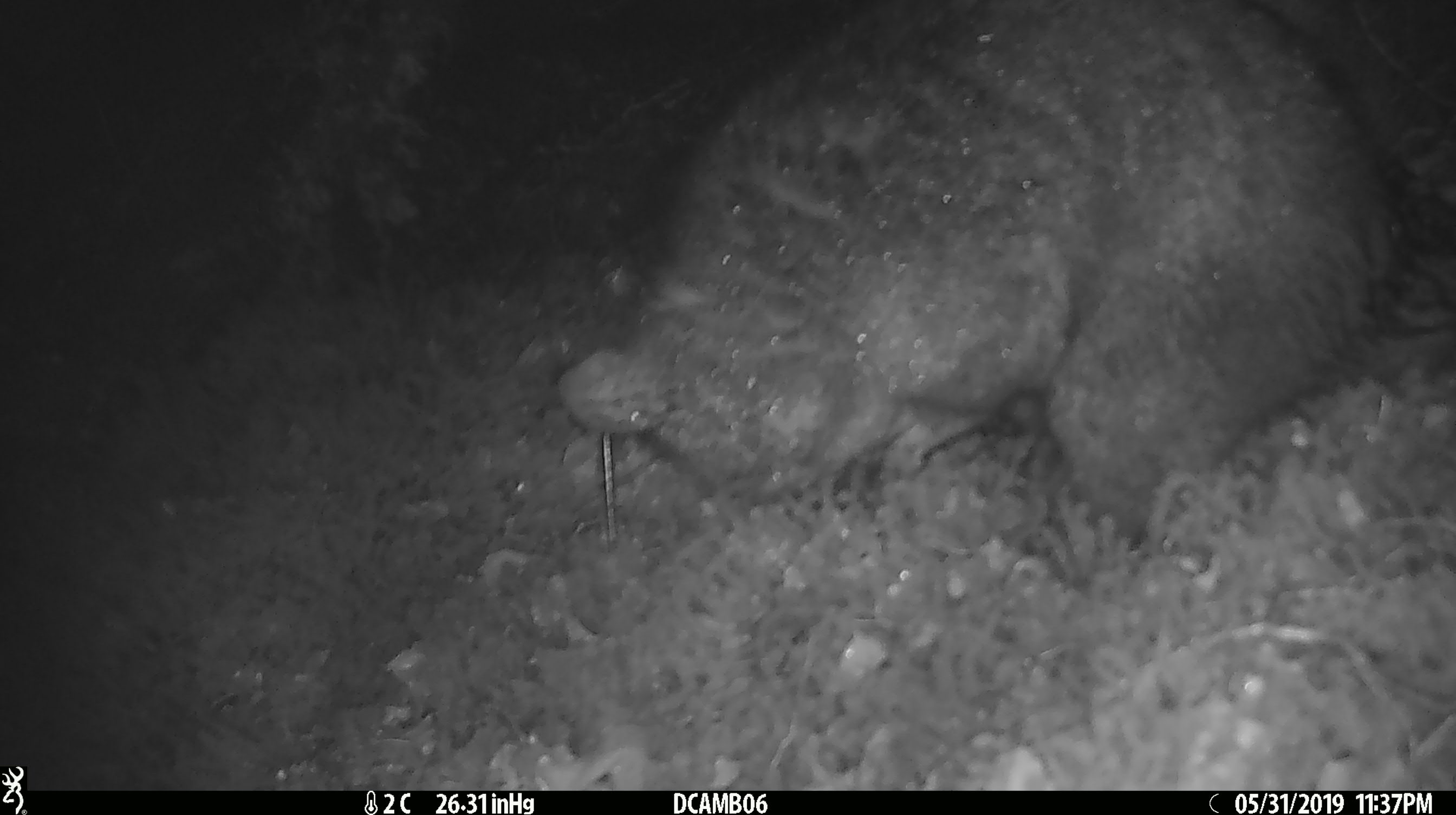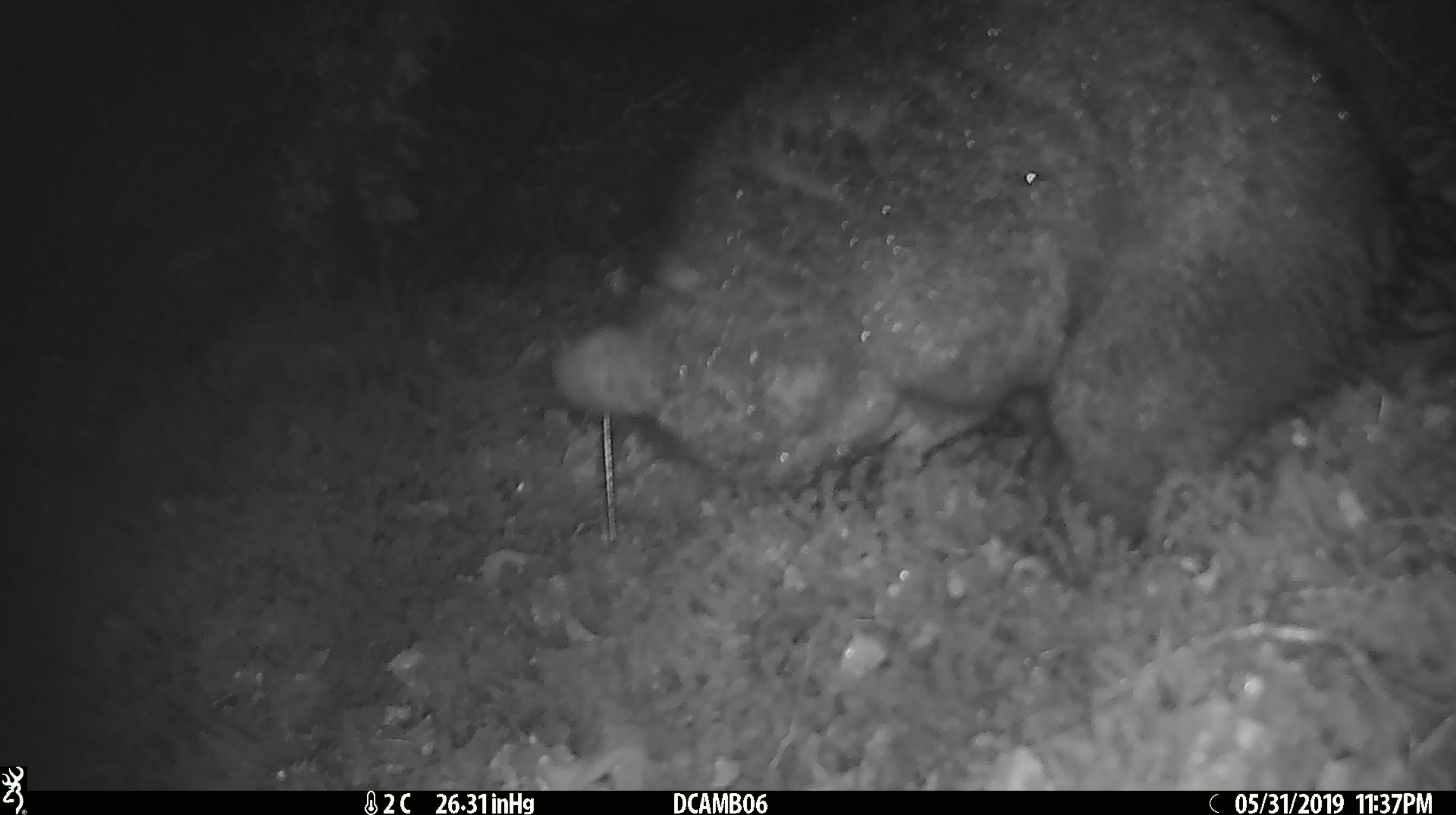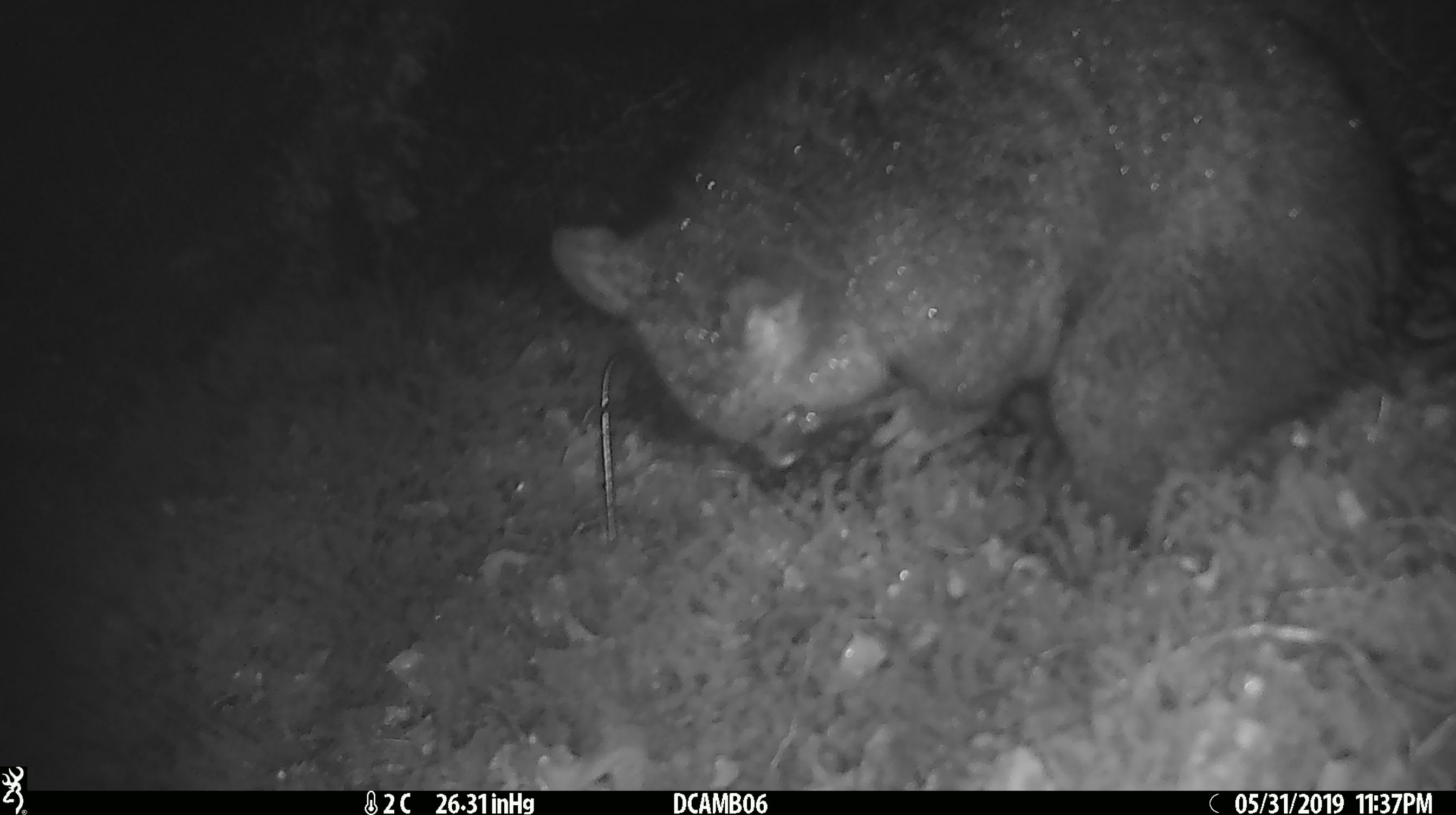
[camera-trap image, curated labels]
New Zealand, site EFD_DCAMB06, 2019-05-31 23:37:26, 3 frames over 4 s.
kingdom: Animalia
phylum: Chordata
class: Mammalia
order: Diprotodontia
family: Phalangeridae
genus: Trichosurus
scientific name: Trichosurus vulpecula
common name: common brushtail possum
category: possum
Possum (common brushtail possum) (Trichosurus vulpecula).